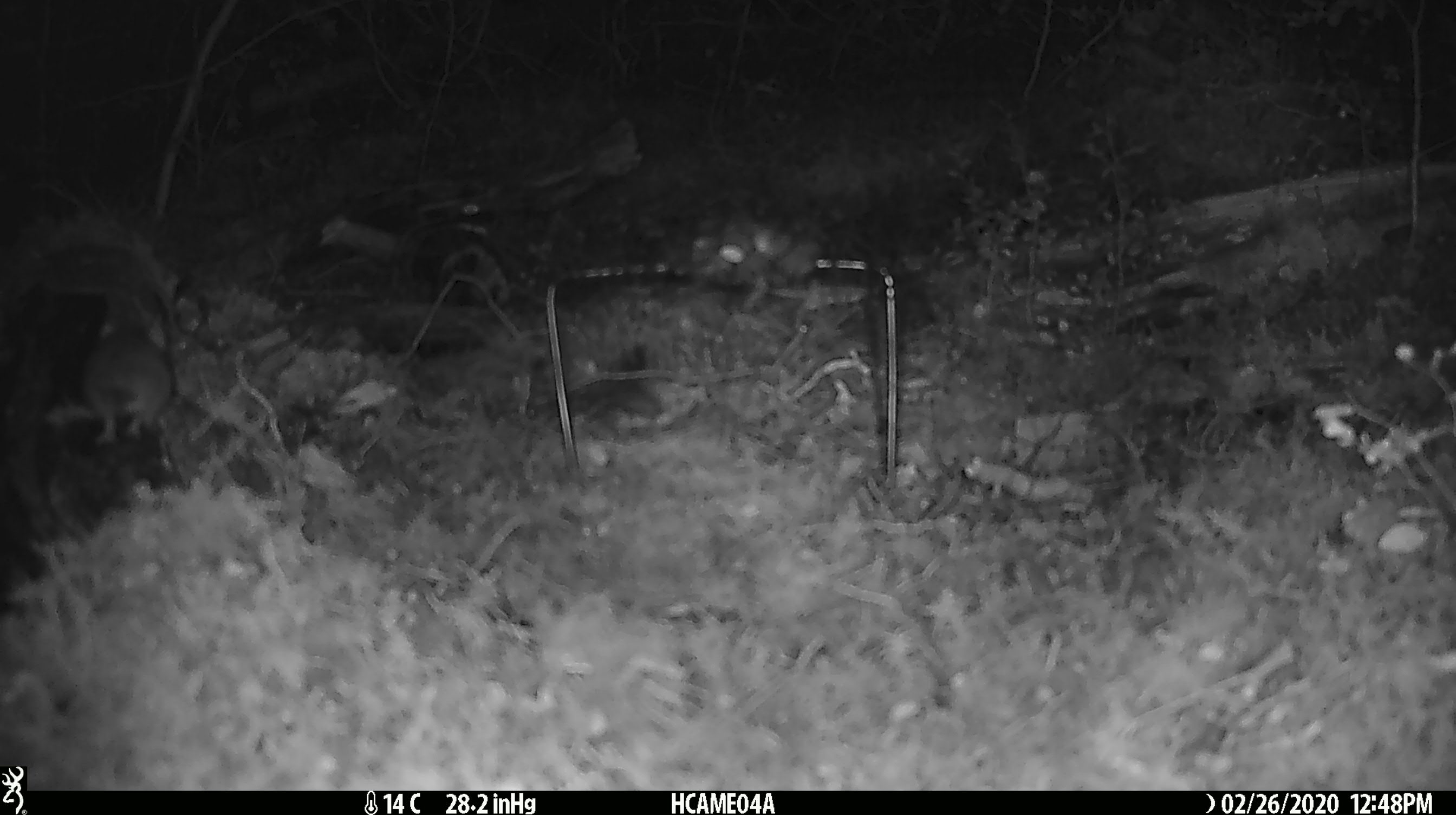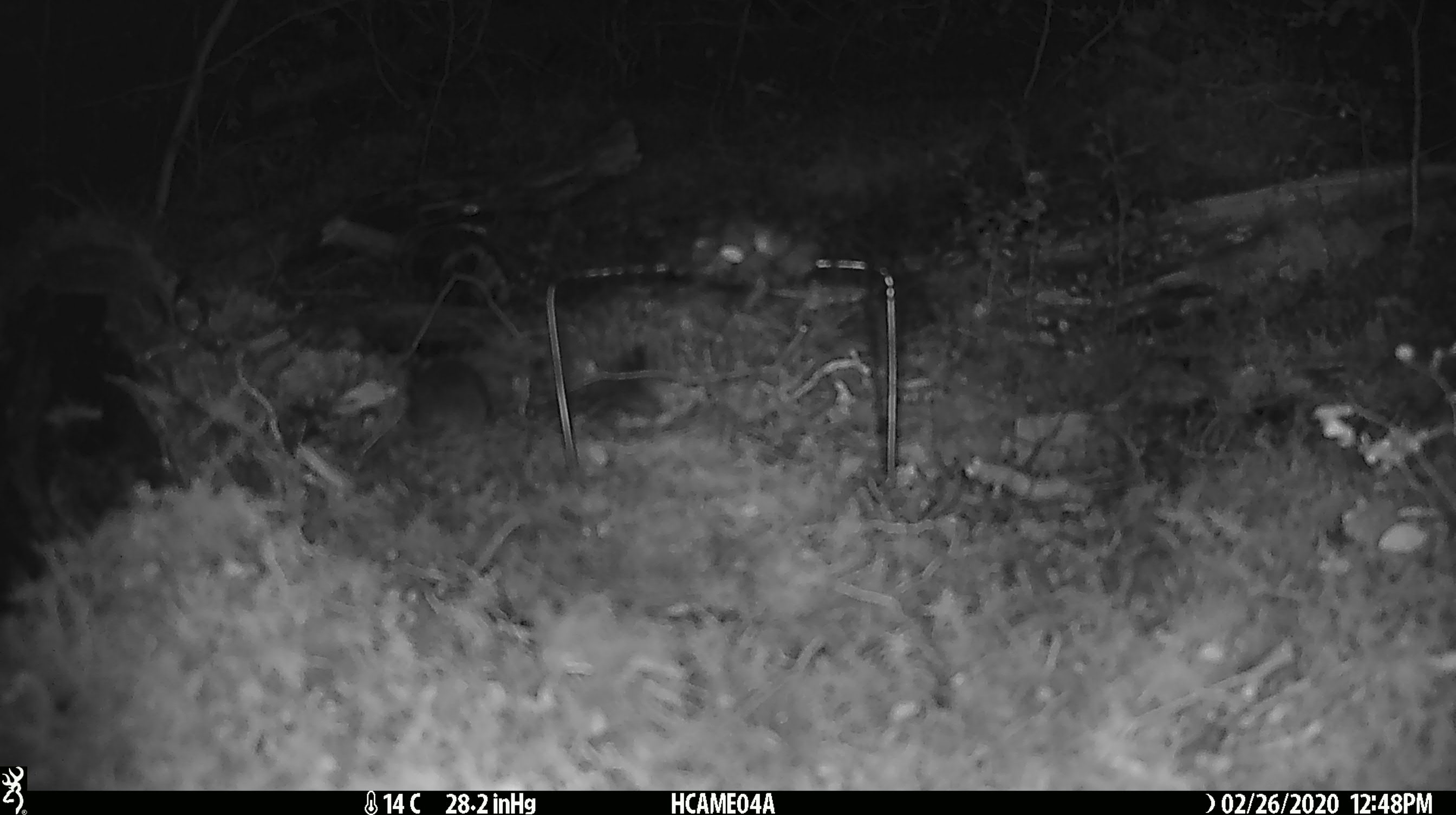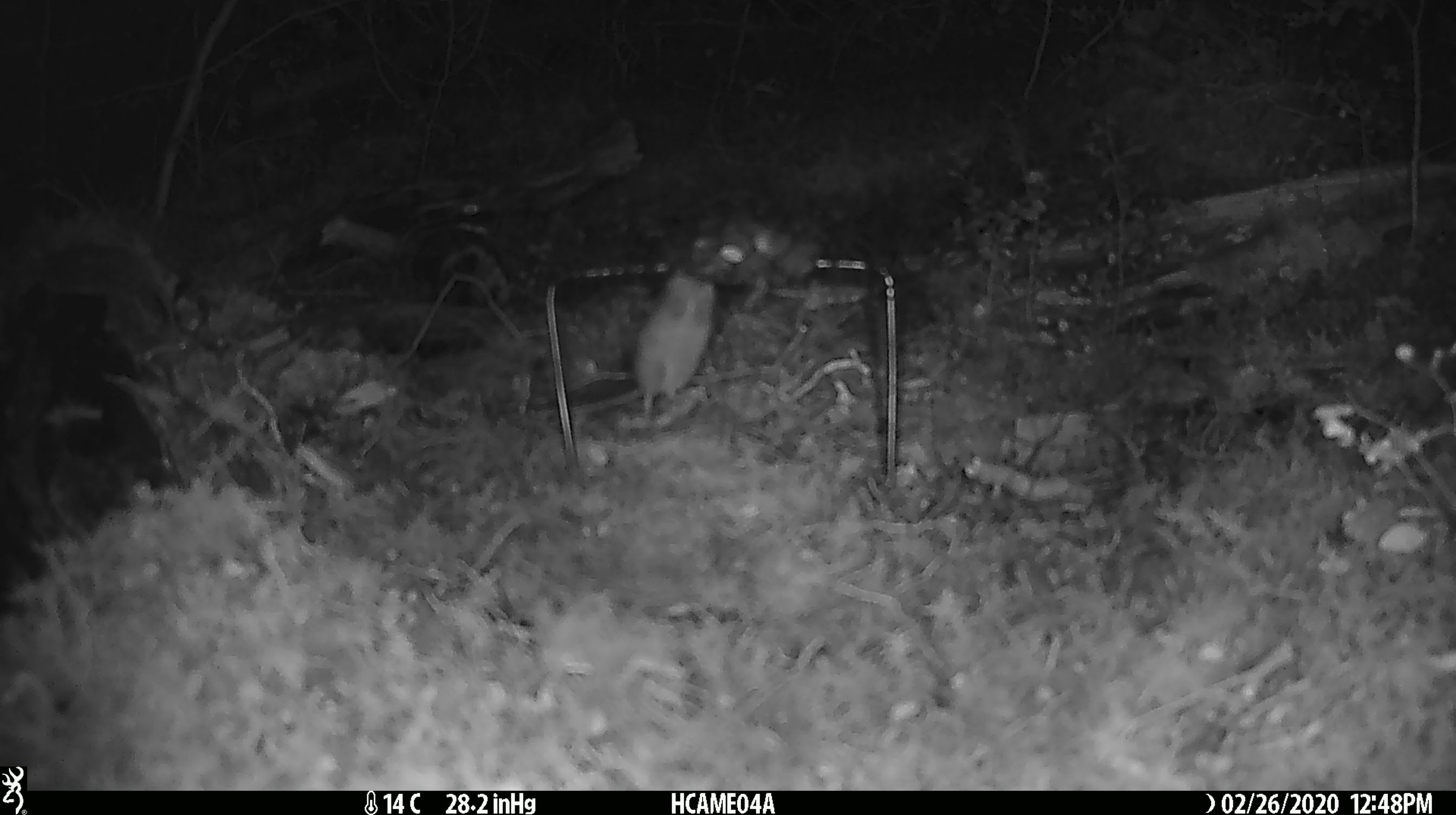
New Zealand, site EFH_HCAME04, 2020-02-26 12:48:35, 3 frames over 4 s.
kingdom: Animalia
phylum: Chordata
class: Mammalia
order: Rodentia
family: Muridae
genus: Mus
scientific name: Mus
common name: mouse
Mouse (Mus).